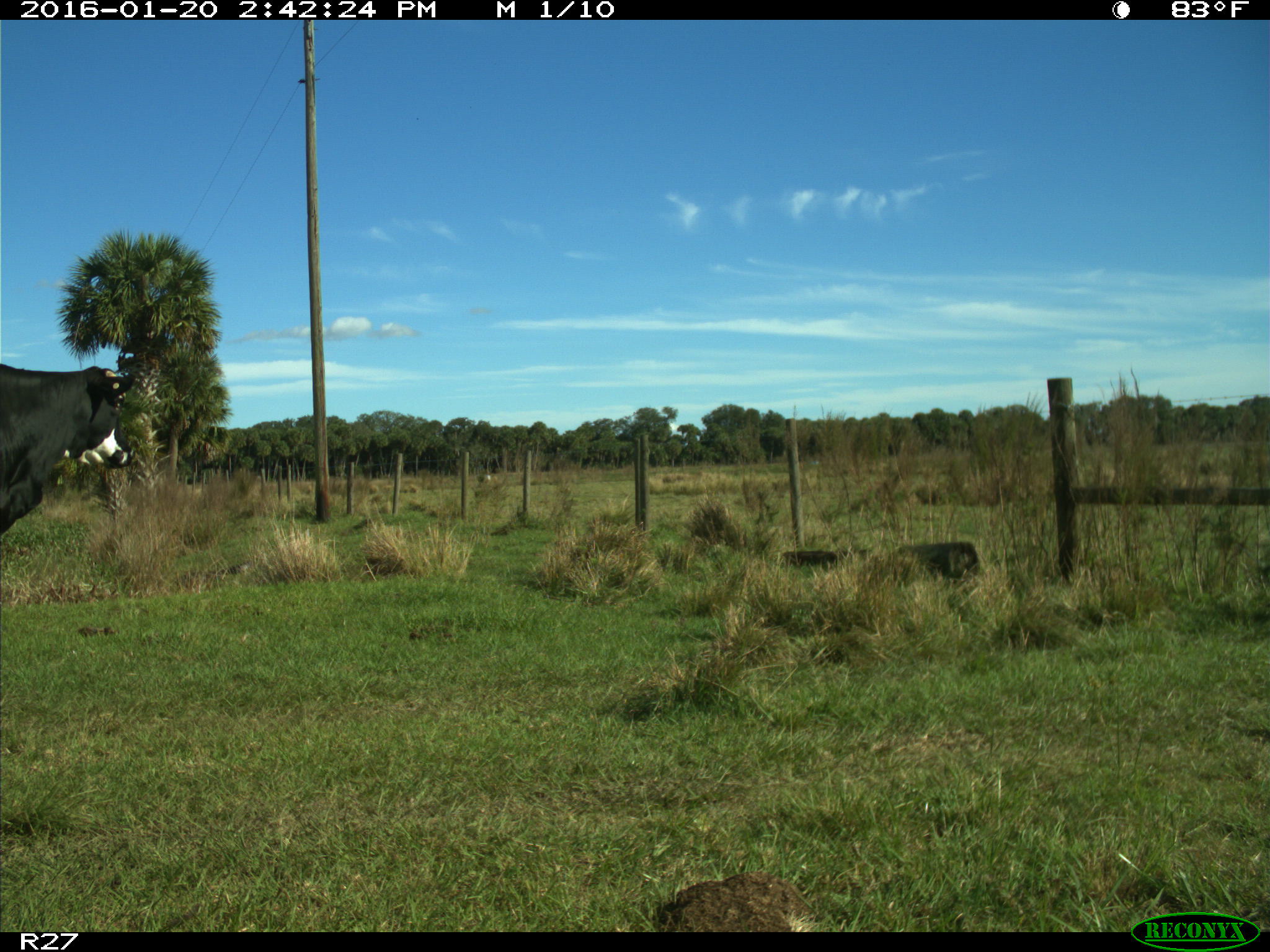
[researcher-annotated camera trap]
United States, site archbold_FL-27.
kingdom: Animalia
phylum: Chordata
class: Mammalia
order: Artiodactyla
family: Bovidae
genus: Bos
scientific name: Bos taurus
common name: domestic cow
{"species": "Bos taurus (domestic cow)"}